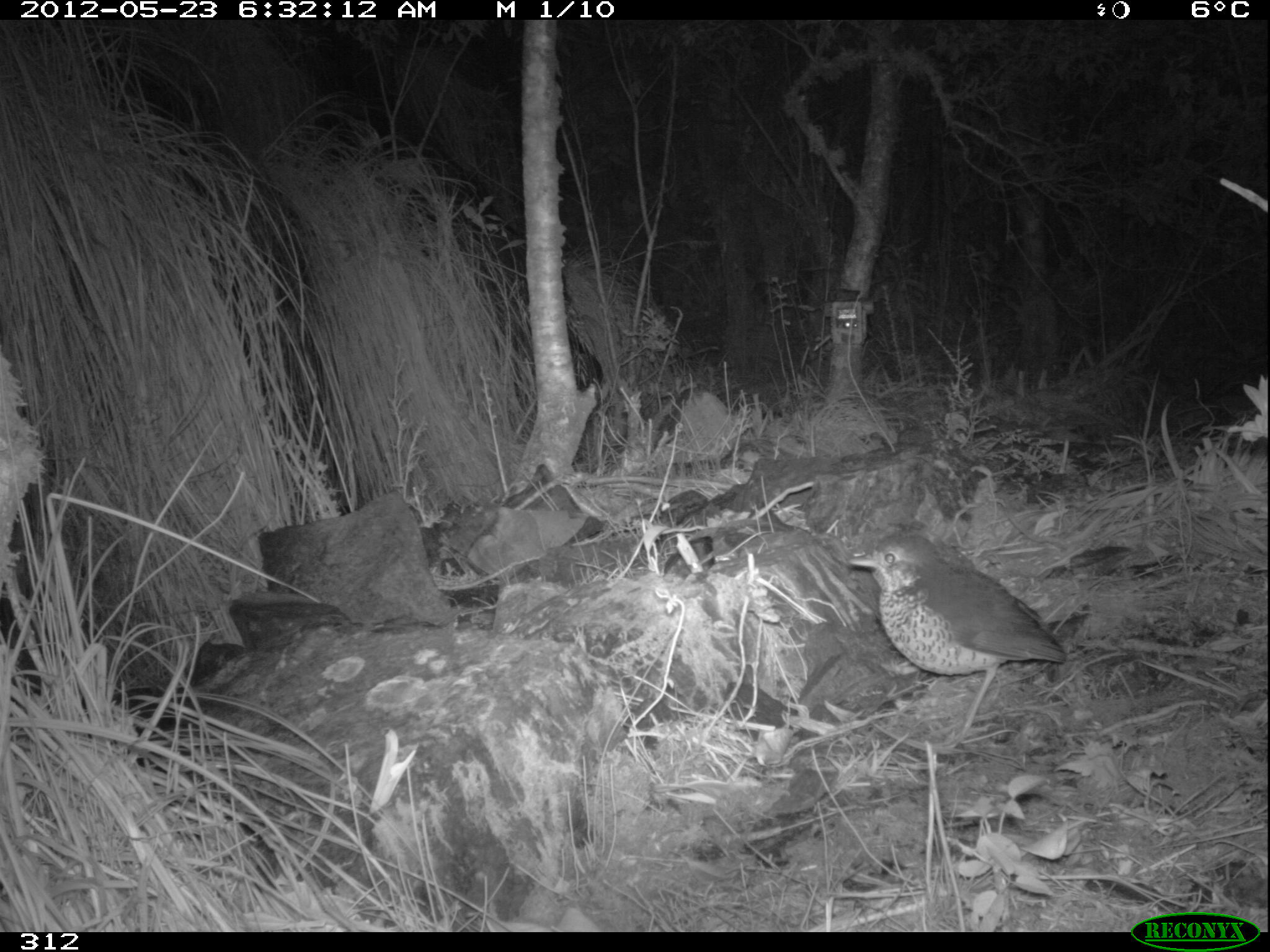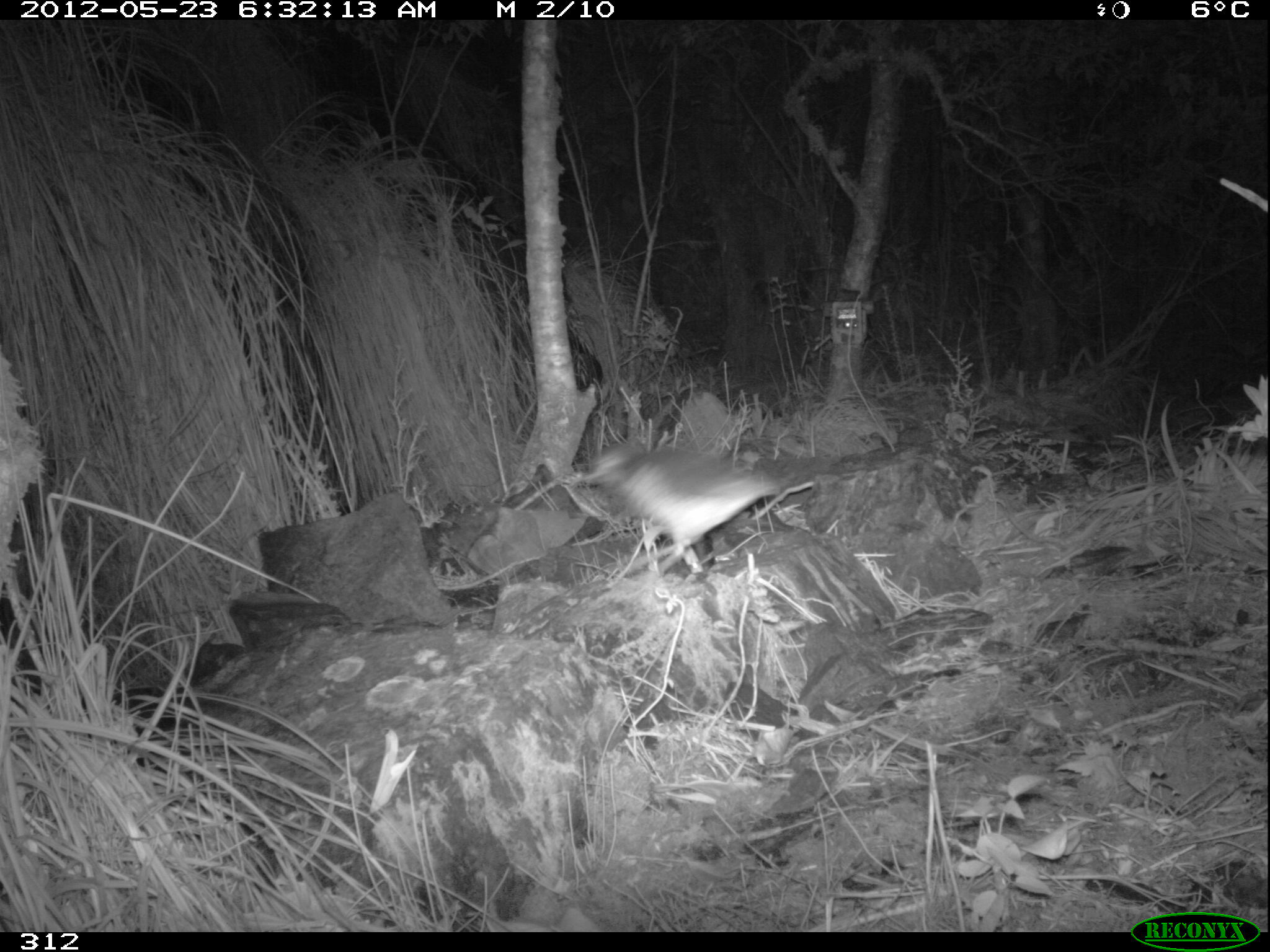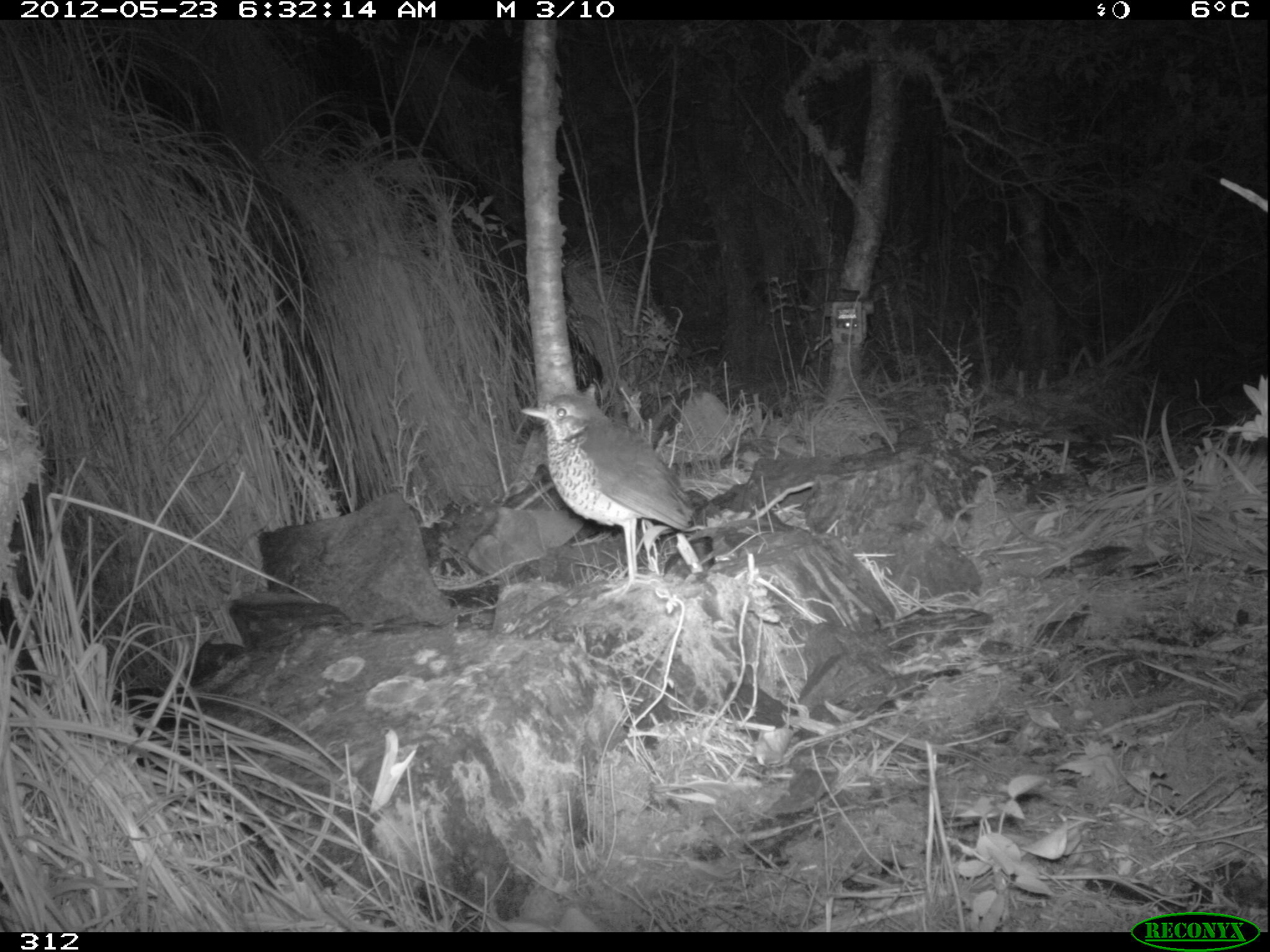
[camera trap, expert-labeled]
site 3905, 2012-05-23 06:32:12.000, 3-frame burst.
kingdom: Animalia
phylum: Chordata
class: Aves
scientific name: Aves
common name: bird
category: unknown bird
Unknown bird (bird) (Aves).